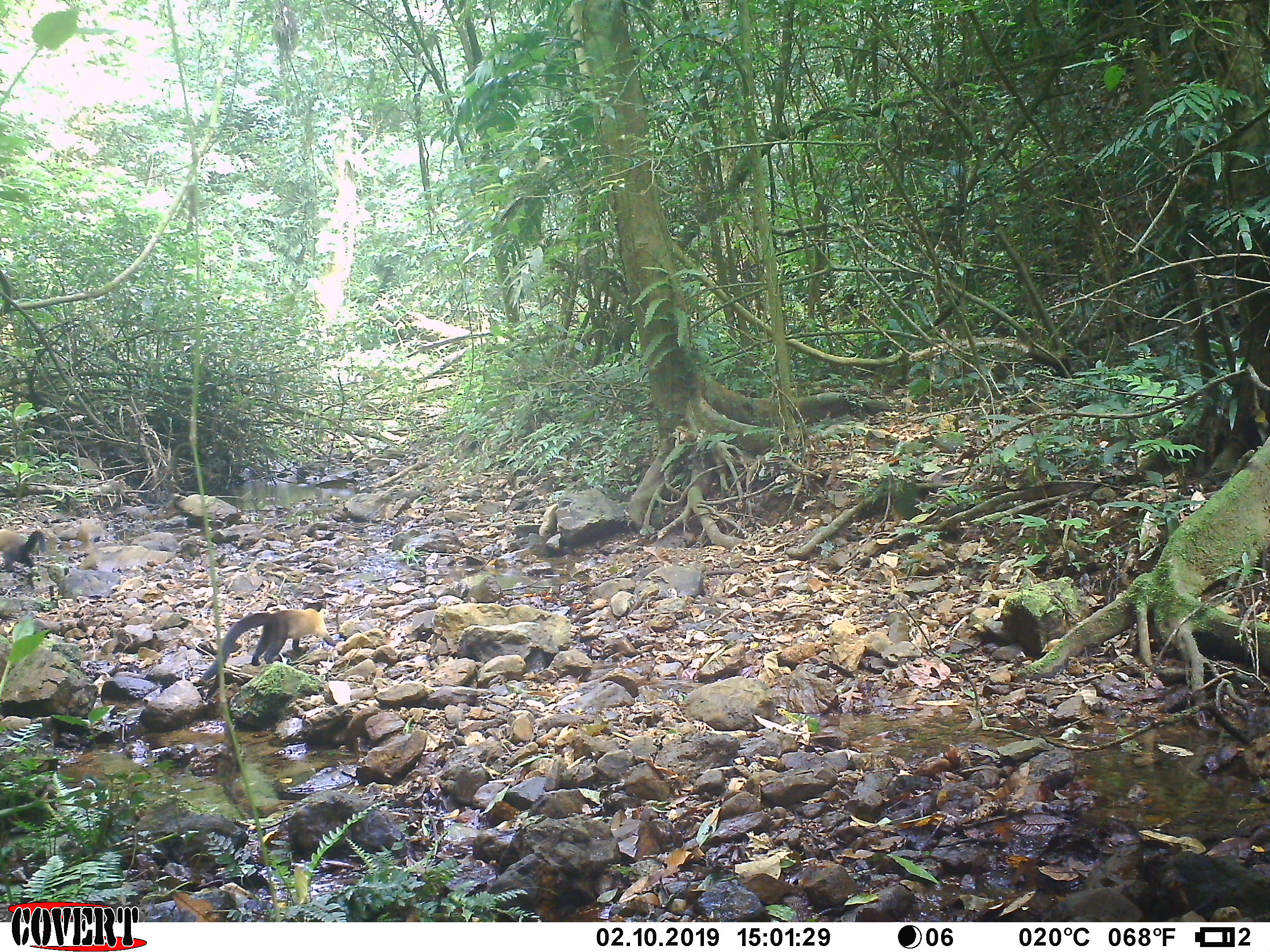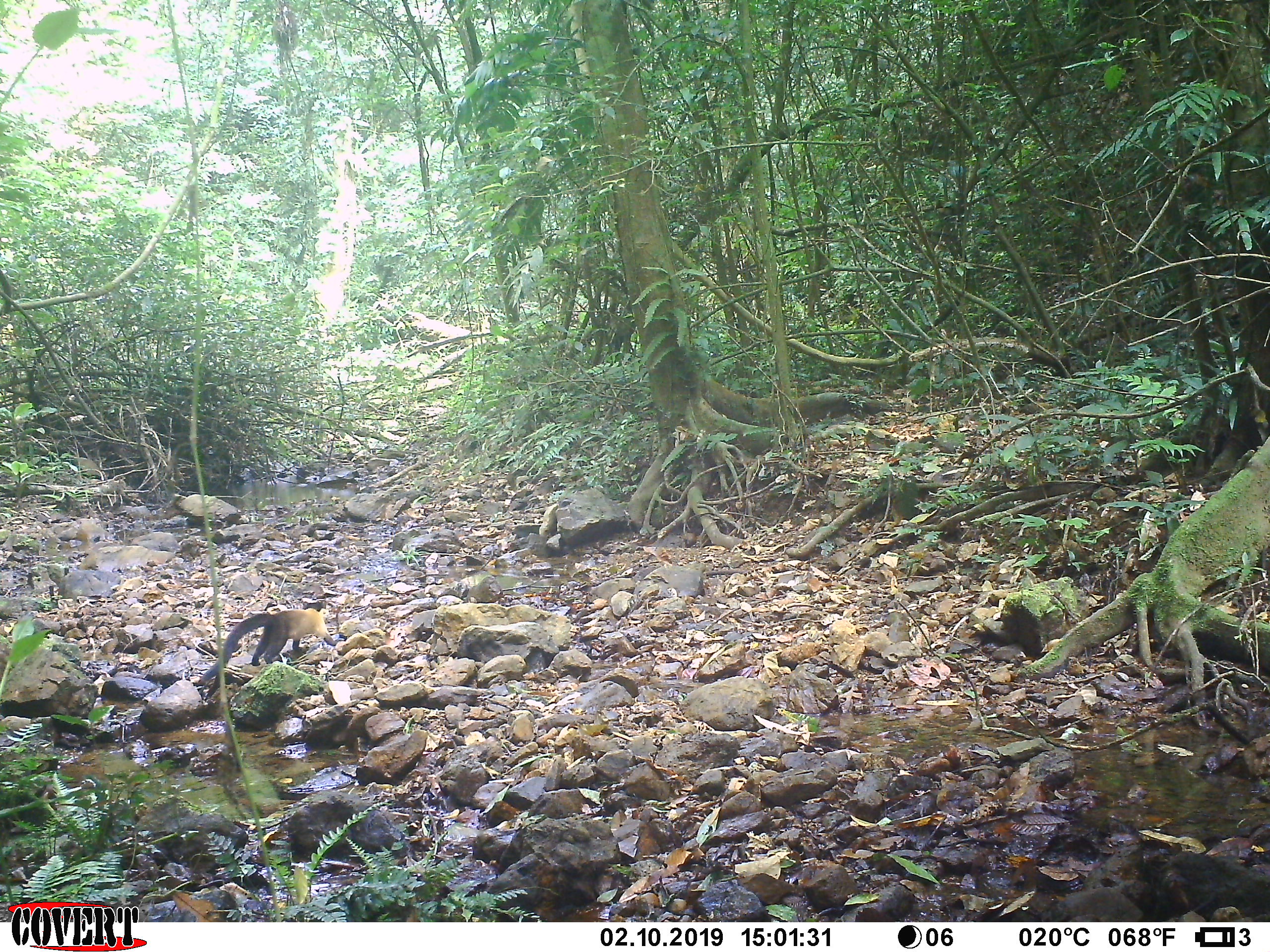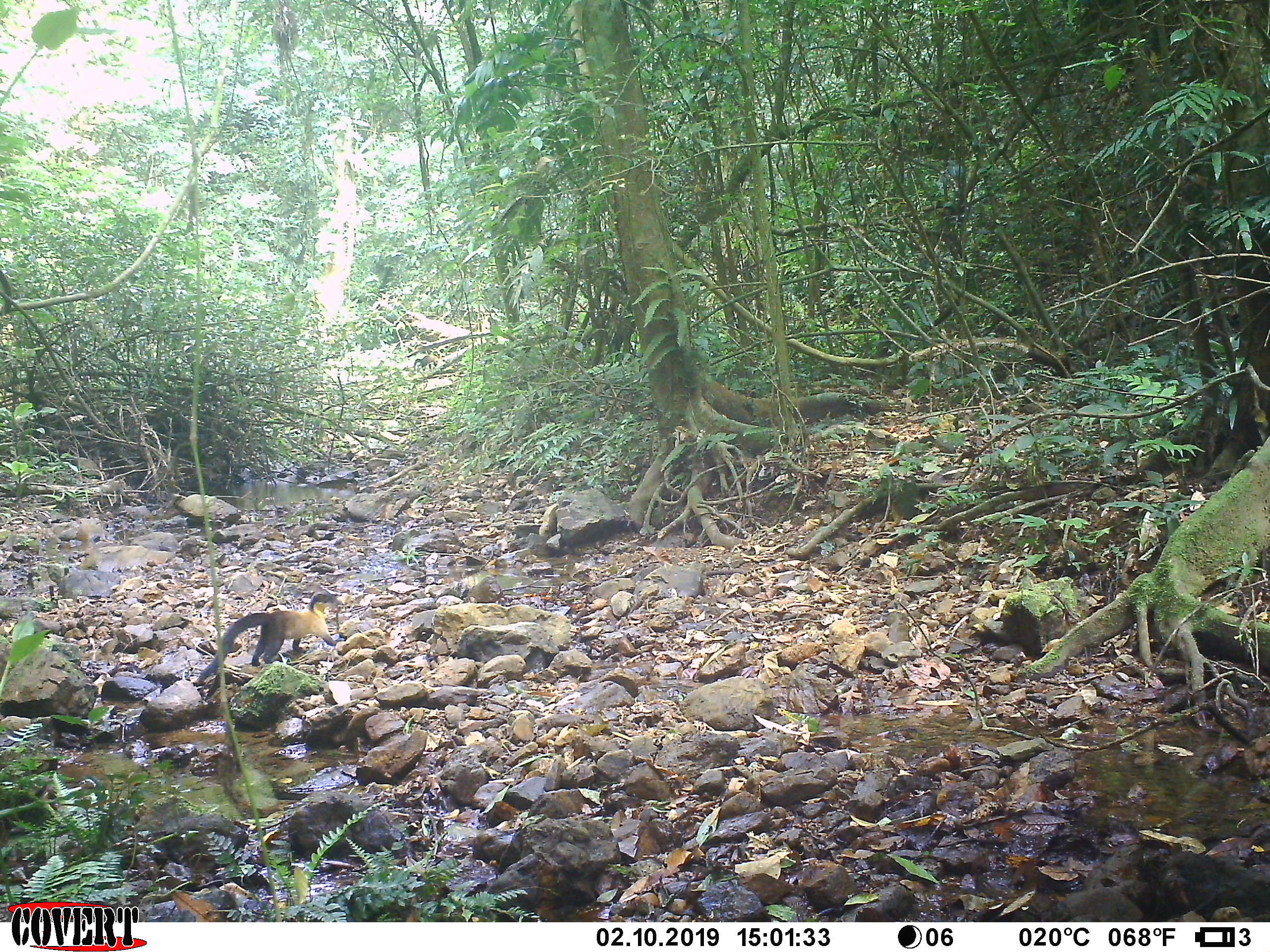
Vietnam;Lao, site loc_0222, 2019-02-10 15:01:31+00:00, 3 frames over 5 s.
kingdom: Animalia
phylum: Chordata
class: Mammalia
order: Carnivora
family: Mustelidae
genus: Martes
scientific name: Martes flavigula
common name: yellow-throated marten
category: yellow throated marten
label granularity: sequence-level